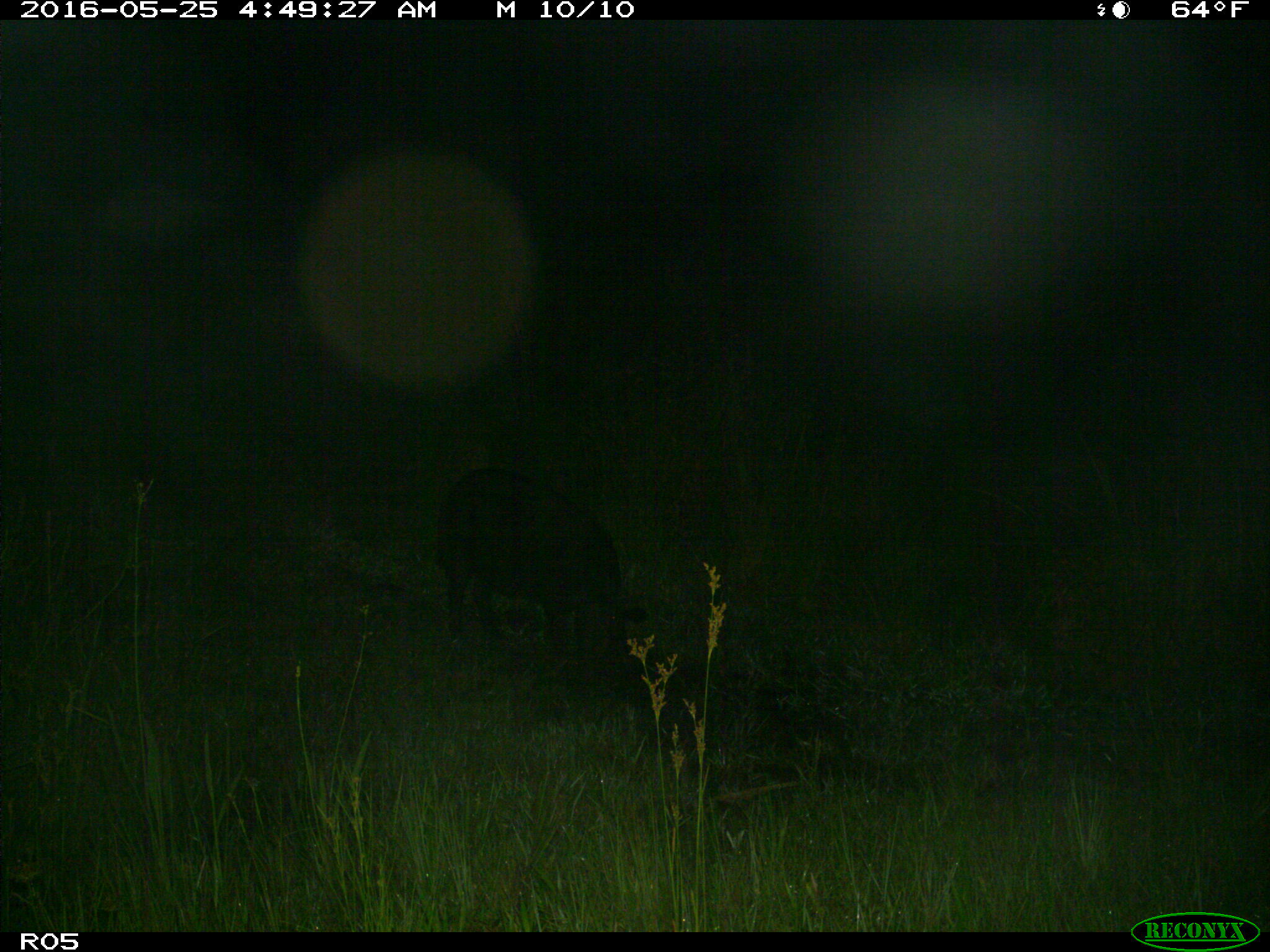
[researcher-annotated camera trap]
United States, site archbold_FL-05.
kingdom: Animalia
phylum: Chordata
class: Mammalia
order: Artiodactyla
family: Suidae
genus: Sus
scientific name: Sus scrofa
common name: wild boar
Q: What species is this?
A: Sus scrofa (wild boar).